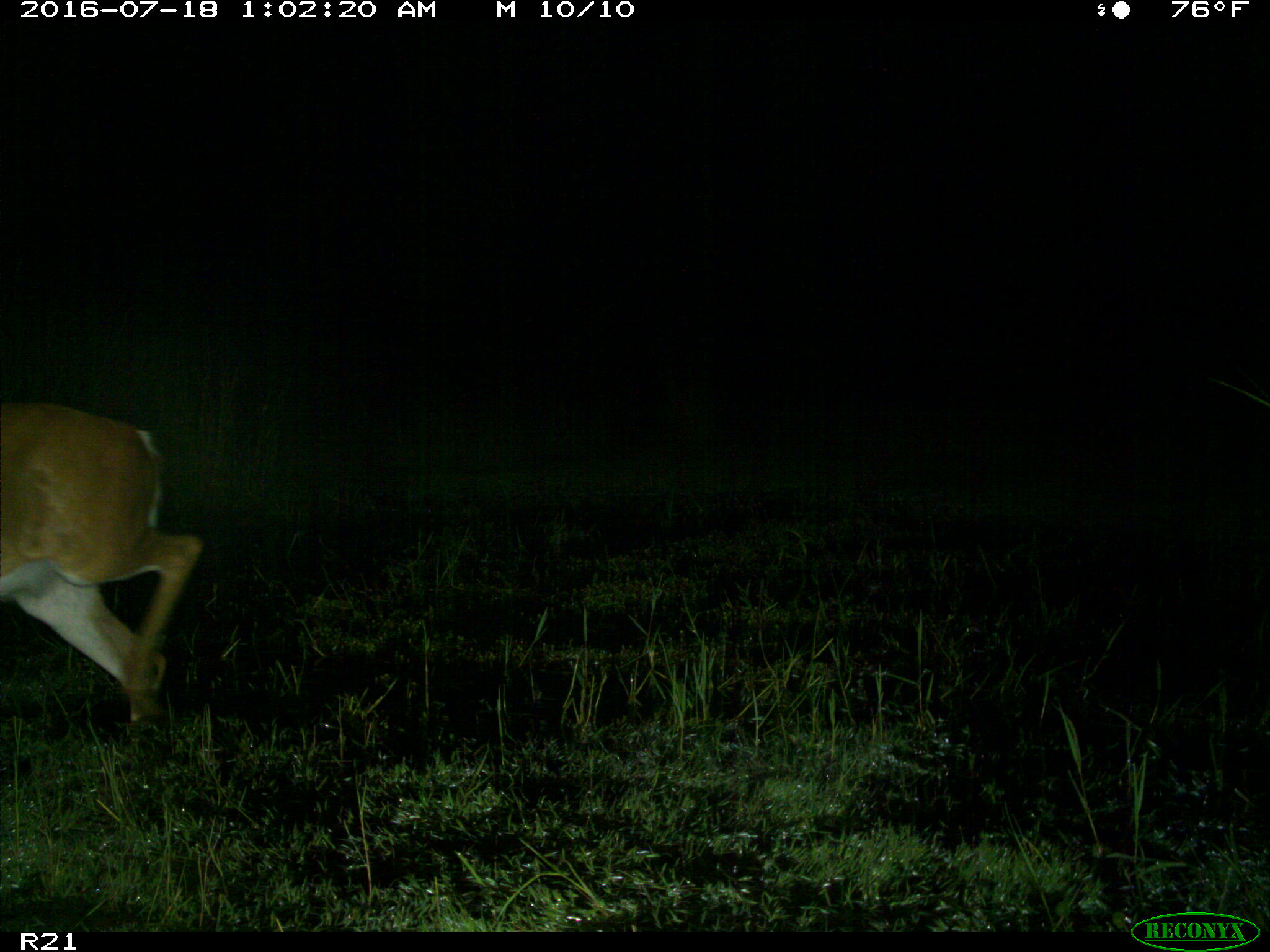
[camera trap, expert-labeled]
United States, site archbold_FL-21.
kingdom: Animalia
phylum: Chordata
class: Mammalia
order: Artiodactyla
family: Cervidae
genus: Odocoileus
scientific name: Odocoileus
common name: deer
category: unidentified deer